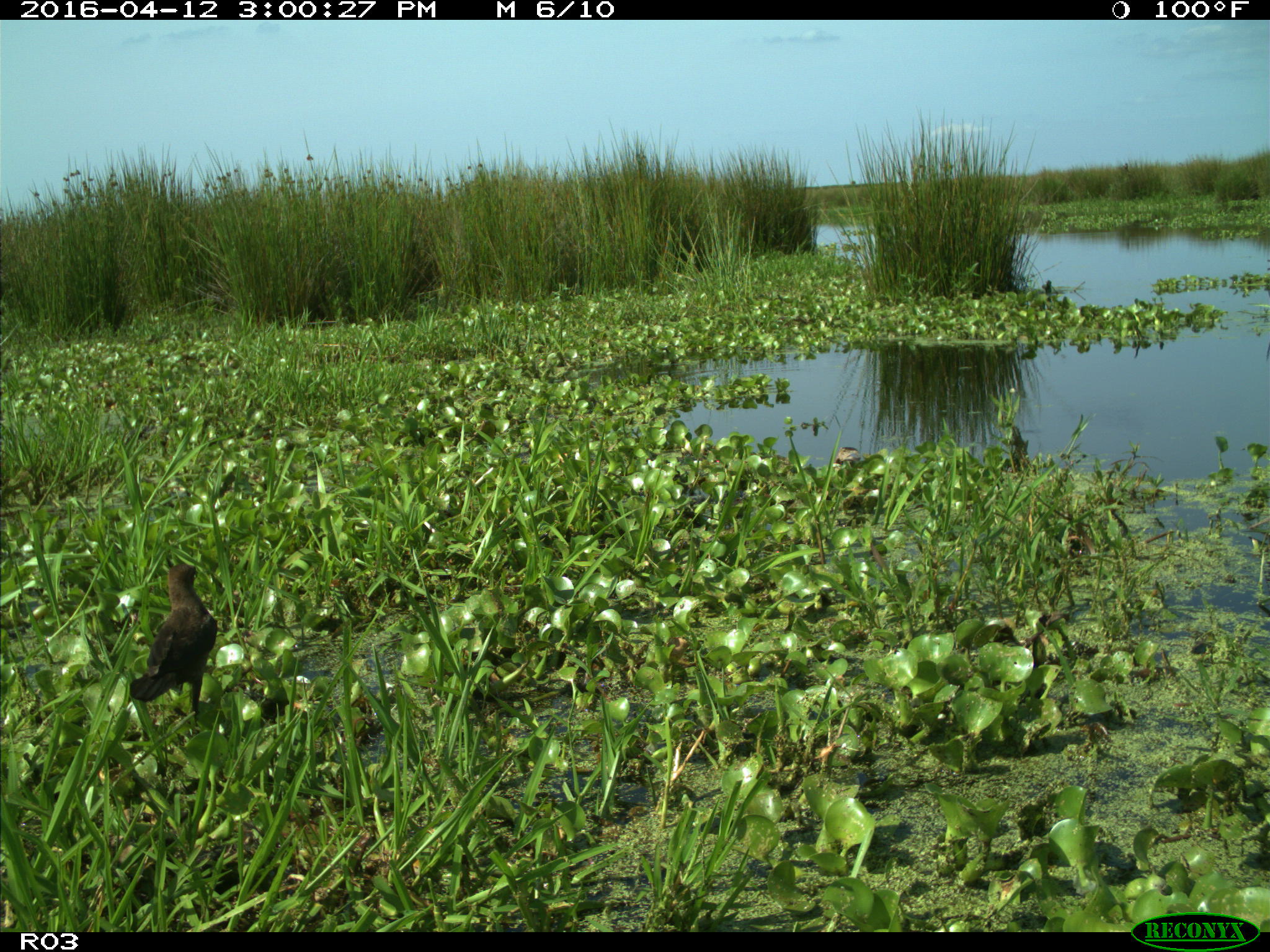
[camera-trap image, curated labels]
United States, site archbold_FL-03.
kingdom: Animalia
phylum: Chordata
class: Aves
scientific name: Aves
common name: birds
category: unidentified bird